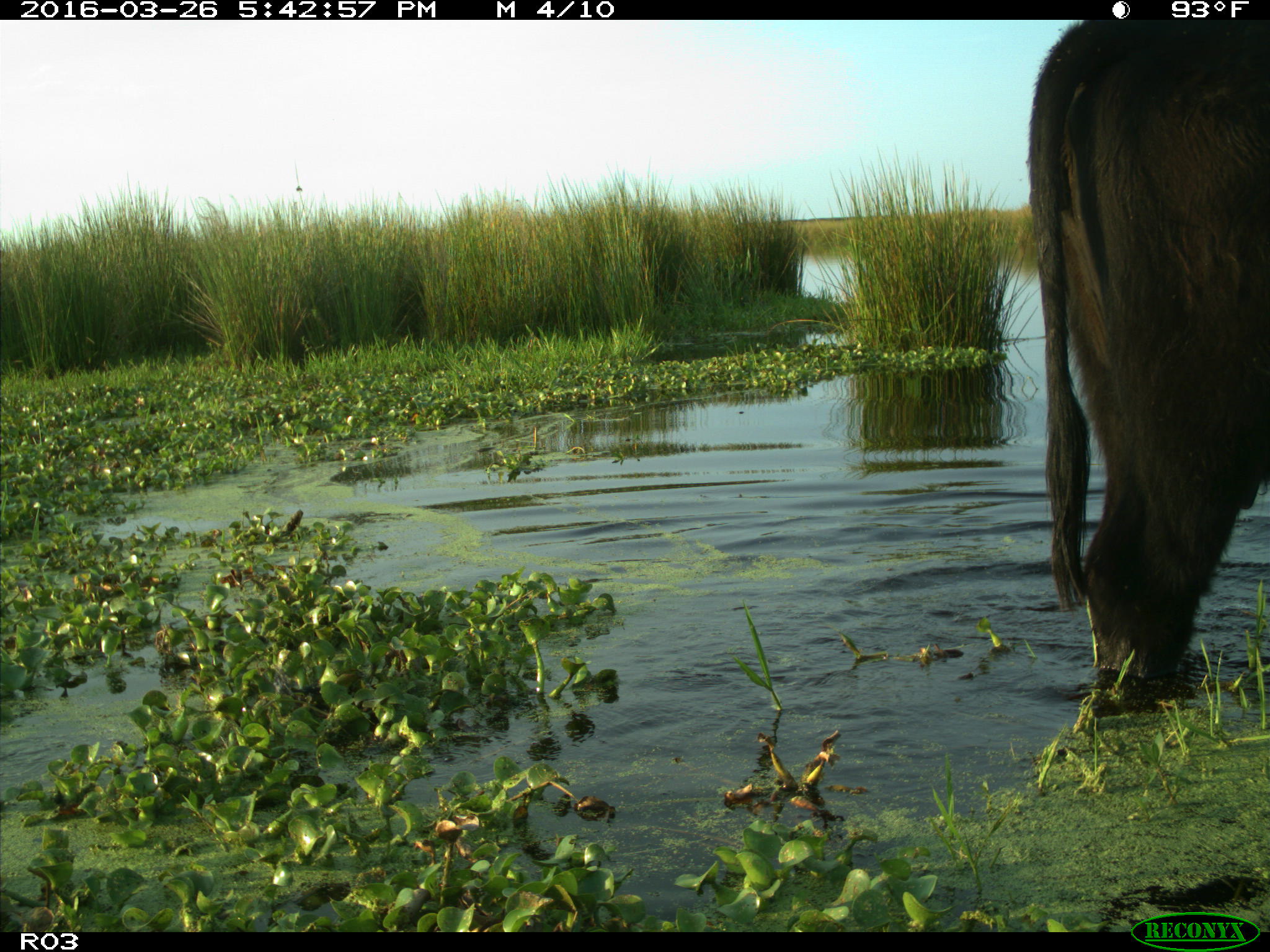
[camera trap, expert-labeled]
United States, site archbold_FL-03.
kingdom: Animalia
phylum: Chordata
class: Mammalia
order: Artiodactyla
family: Bovidae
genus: Bos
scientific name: Bos taurus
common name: domestic cow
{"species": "Bos taurus (domestic cow)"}